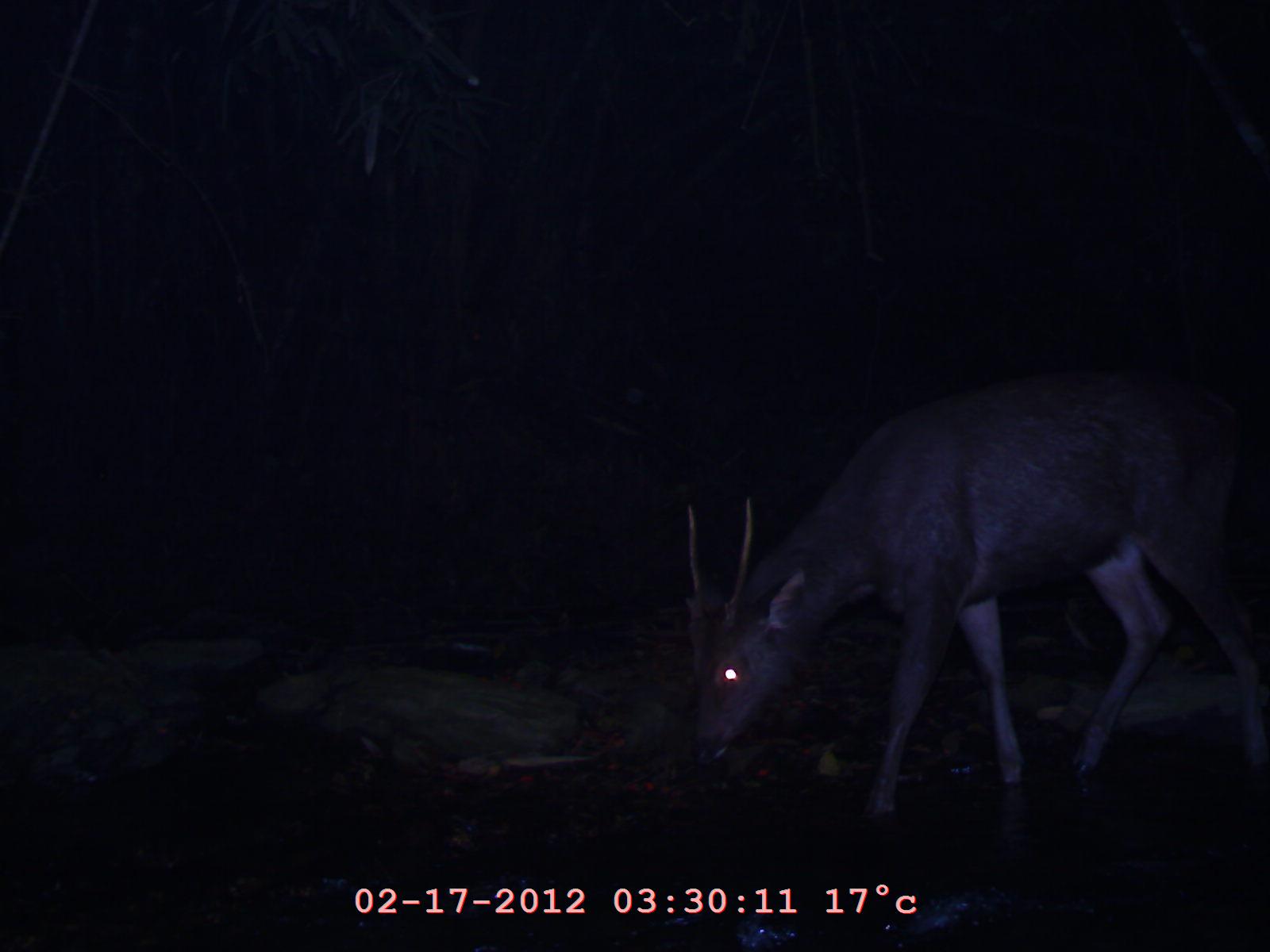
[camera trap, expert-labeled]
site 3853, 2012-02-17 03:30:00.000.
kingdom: Animalia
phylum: Chordata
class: Mammalia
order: Artiodactyla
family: Cervidae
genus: Rusa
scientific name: Rusa unicolor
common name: sambar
Rusa unicolor (sambar), count 1.